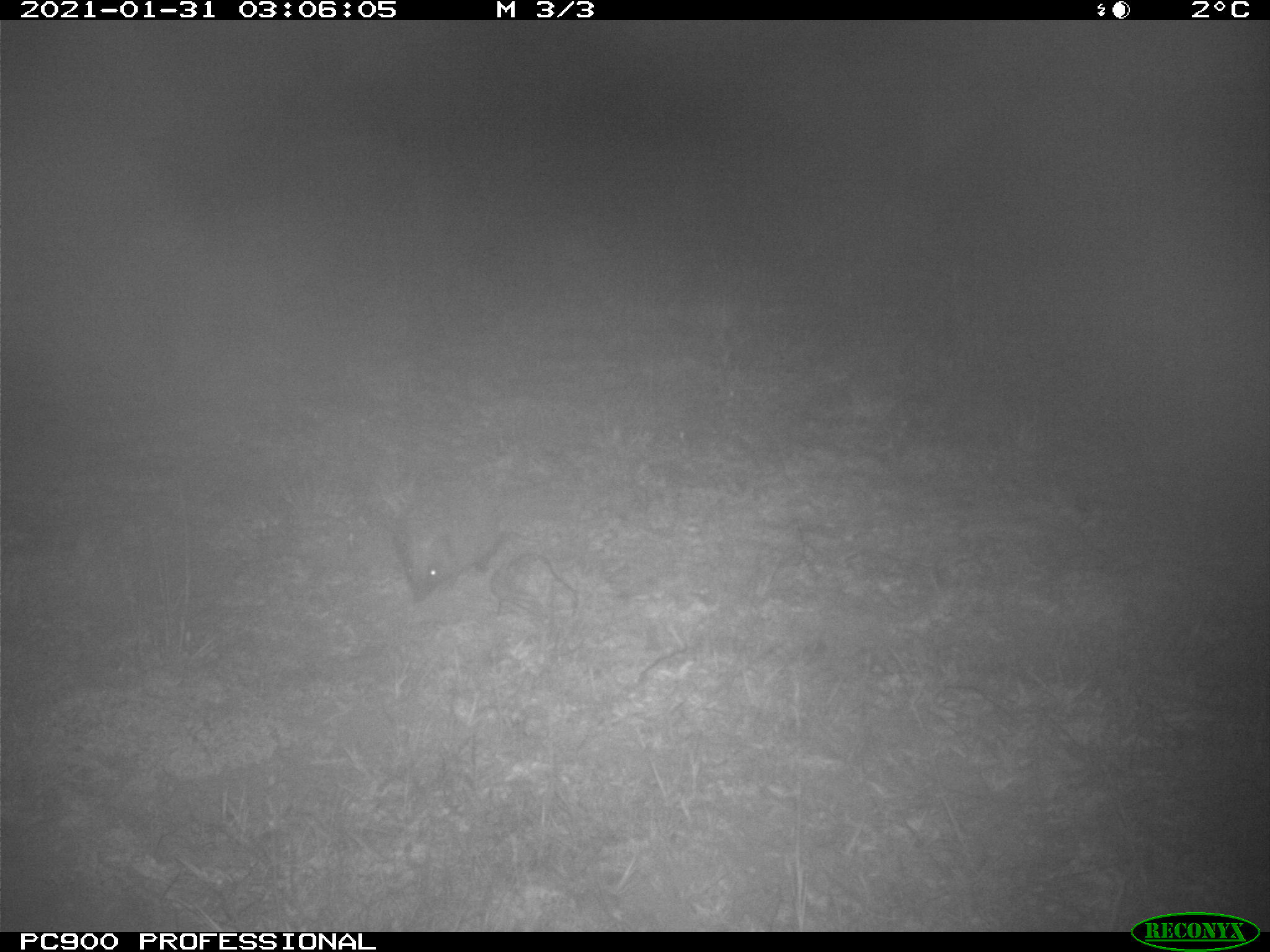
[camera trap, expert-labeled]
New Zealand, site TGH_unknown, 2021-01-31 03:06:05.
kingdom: Animalia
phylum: Chordata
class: Mammalia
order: Eulipotyphla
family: Erinaceidae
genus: Erinaceus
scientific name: Erinaceus europaeus europaeus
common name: european hedgehog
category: hedgehog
Hedgehog (european hedgehog) (Erinaceus europaeus europaeus).